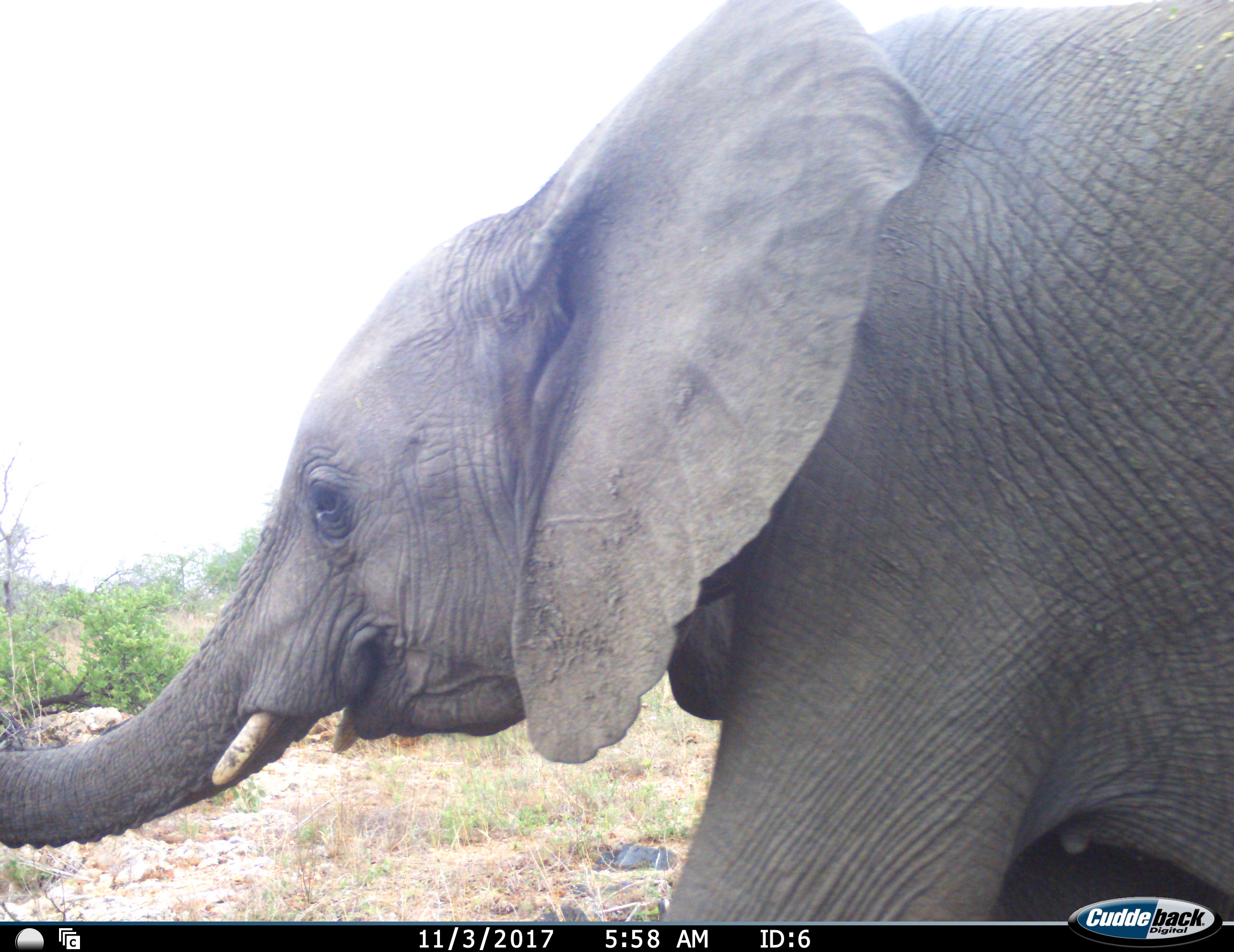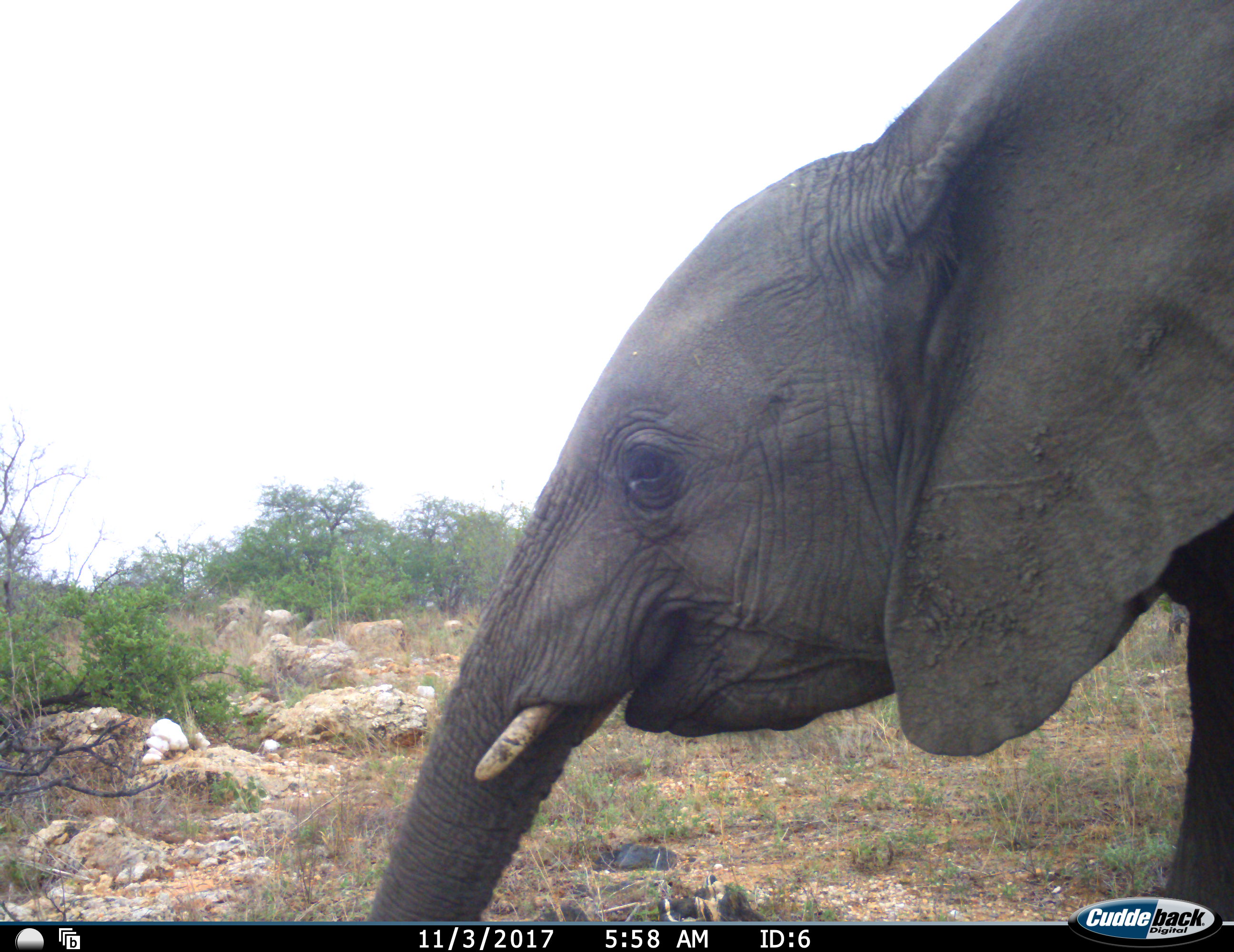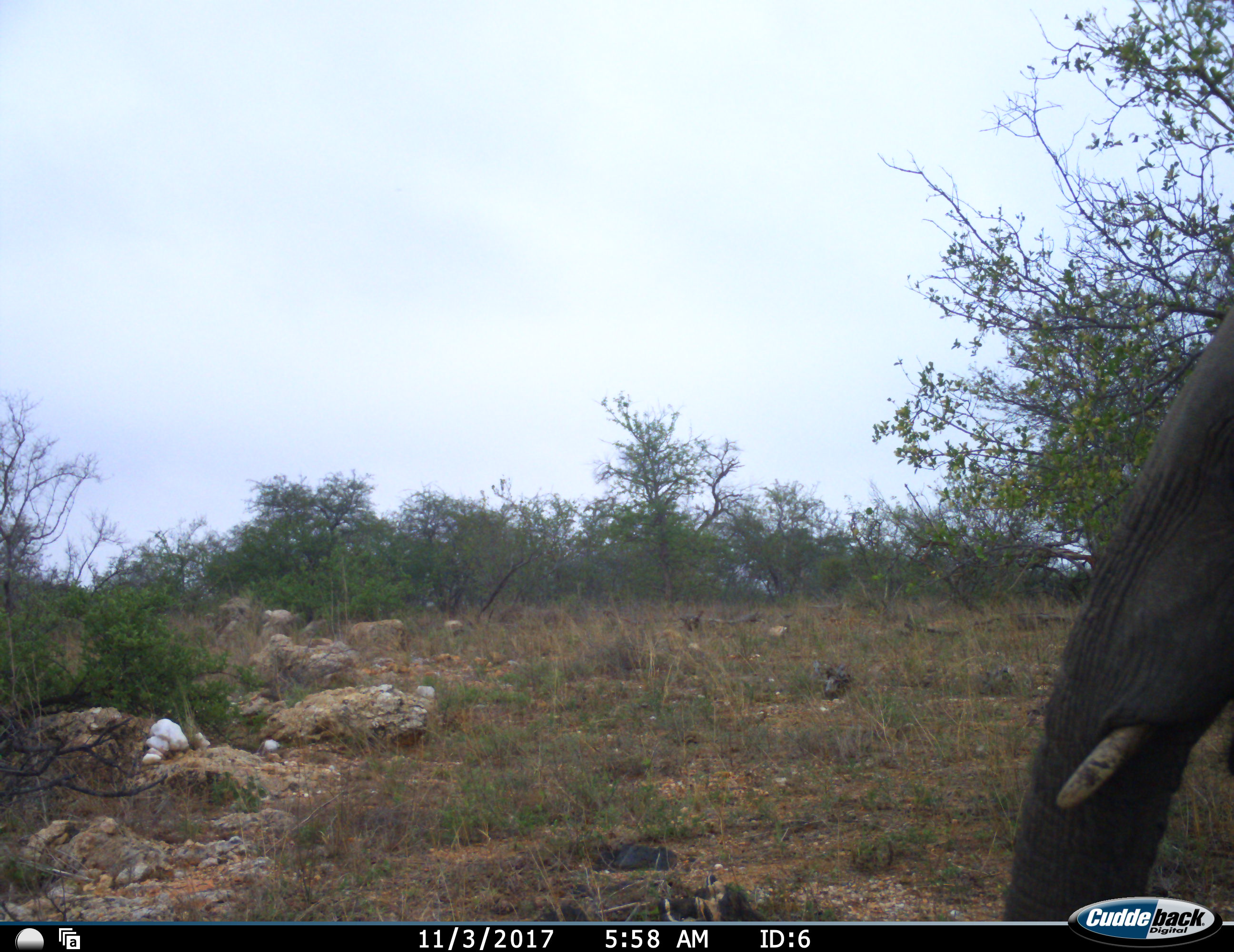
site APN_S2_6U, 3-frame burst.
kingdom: Animalia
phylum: Chordata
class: Mammalia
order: Proboscidea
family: Elephantidae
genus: Loxodonta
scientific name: Loxodonta africana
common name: african bush elephant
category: elephant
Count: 1.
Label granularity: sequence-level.